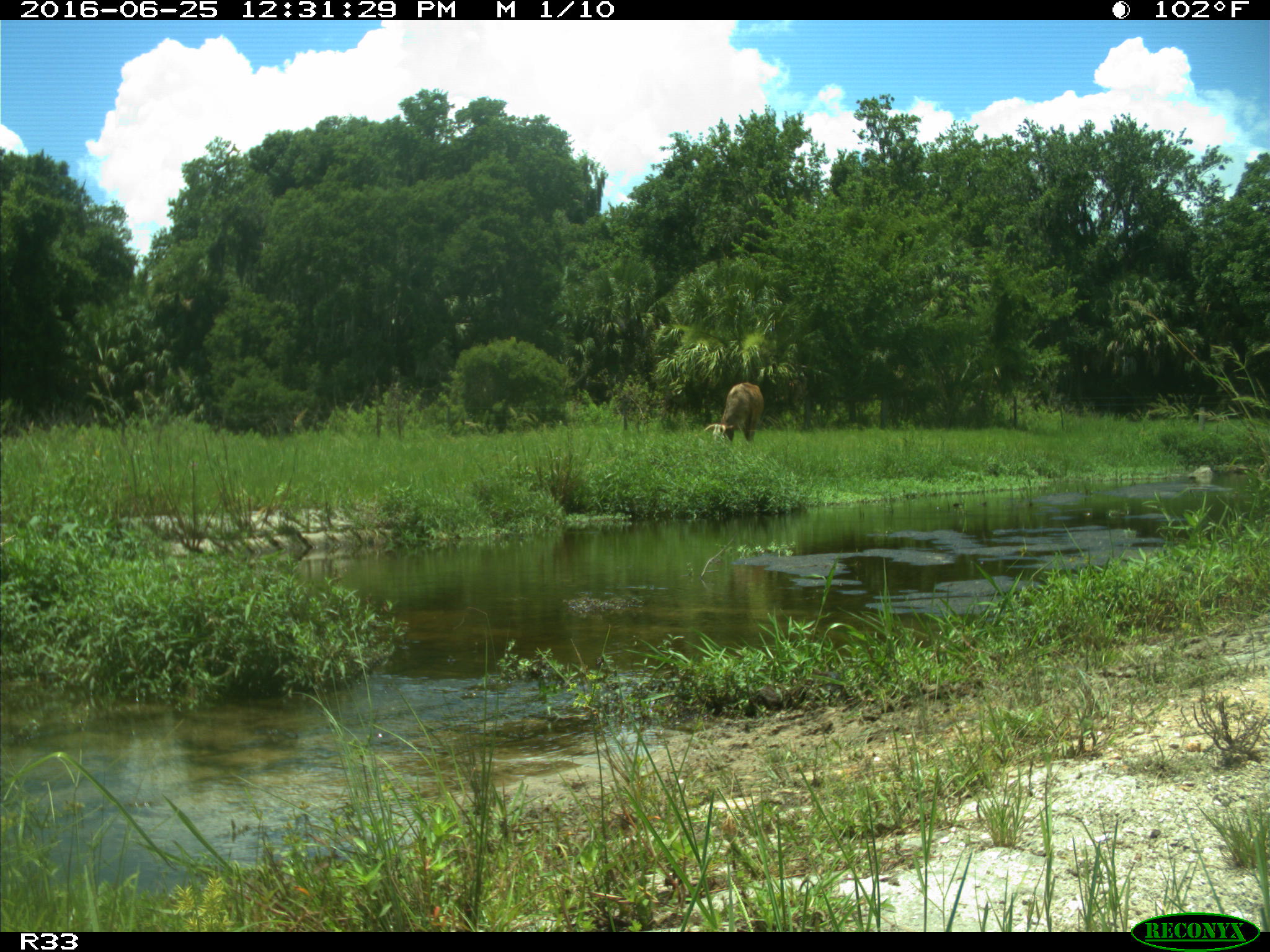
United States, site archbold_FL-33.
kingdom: Animalia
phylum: Chordata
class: Mammalia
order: Artiodactyla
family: Bovidae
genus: Bos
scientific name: Bos taurus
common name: domestic cow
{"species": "Bos taurus (domestic cow)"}